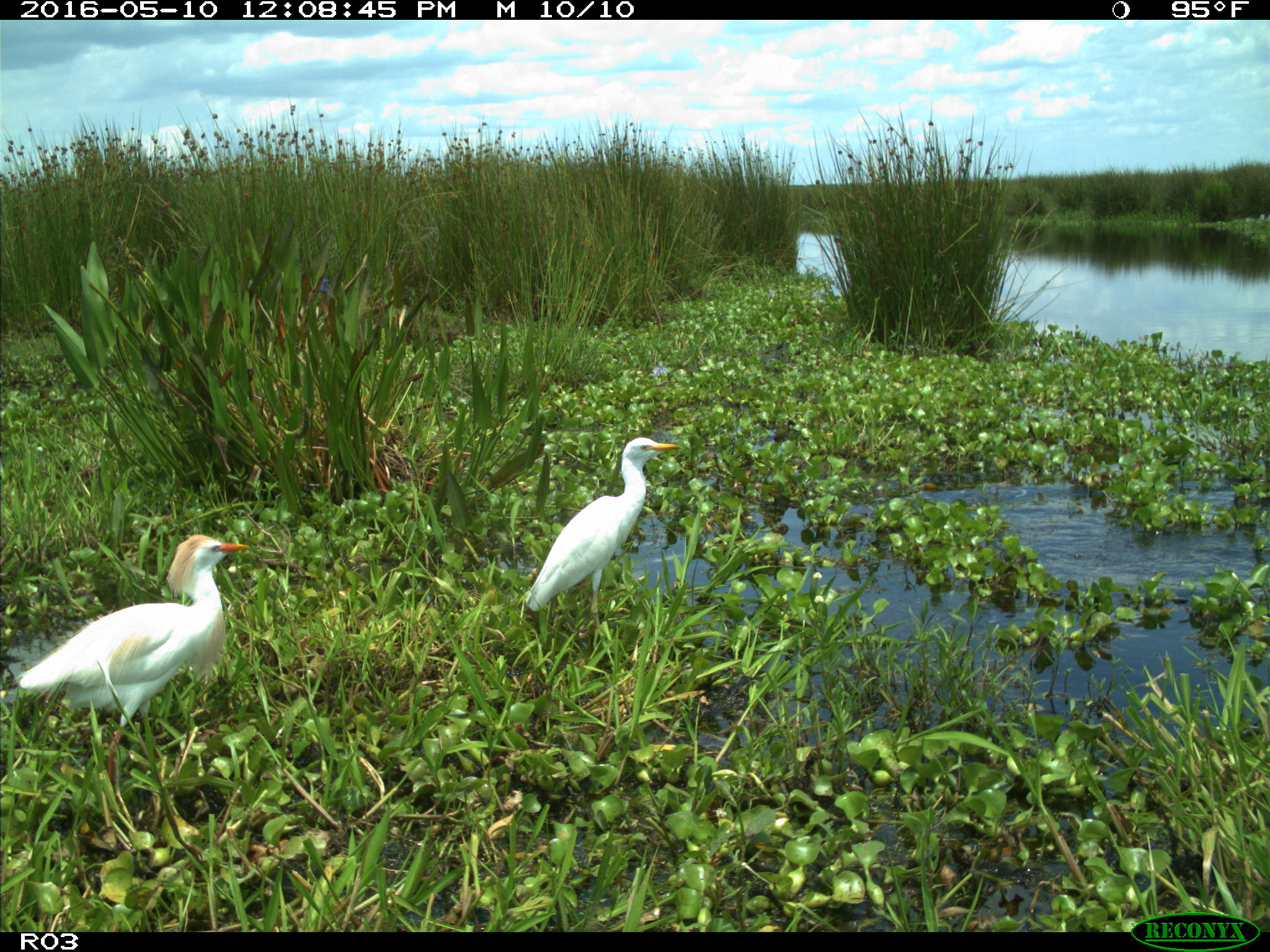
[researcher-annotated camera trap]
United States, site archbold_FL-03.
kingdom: Animalia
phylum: Chordata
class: Mammalia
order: Artiodactyla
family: Bovidae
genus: Bos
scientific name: Bos taurus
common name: domestic cow